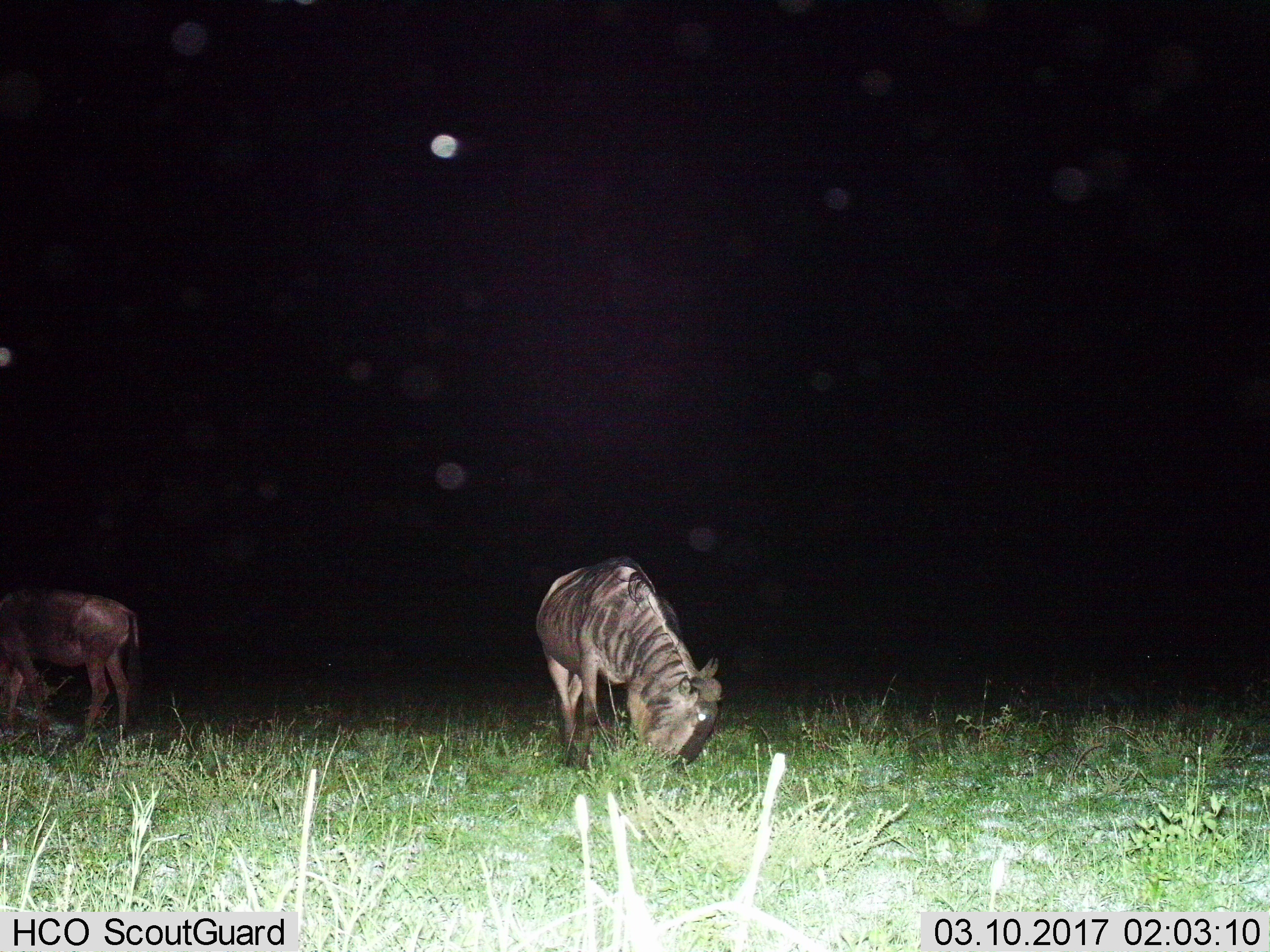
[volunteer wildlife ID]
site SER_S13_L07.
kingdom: Animalia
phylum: Chordata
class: Mammalia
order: Artiodactyla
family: Bovidae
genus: Connochaetes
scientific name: Connochaetes taurinus taurinus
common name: blue wildebeest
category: wildebeestblue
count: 2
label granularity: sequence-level